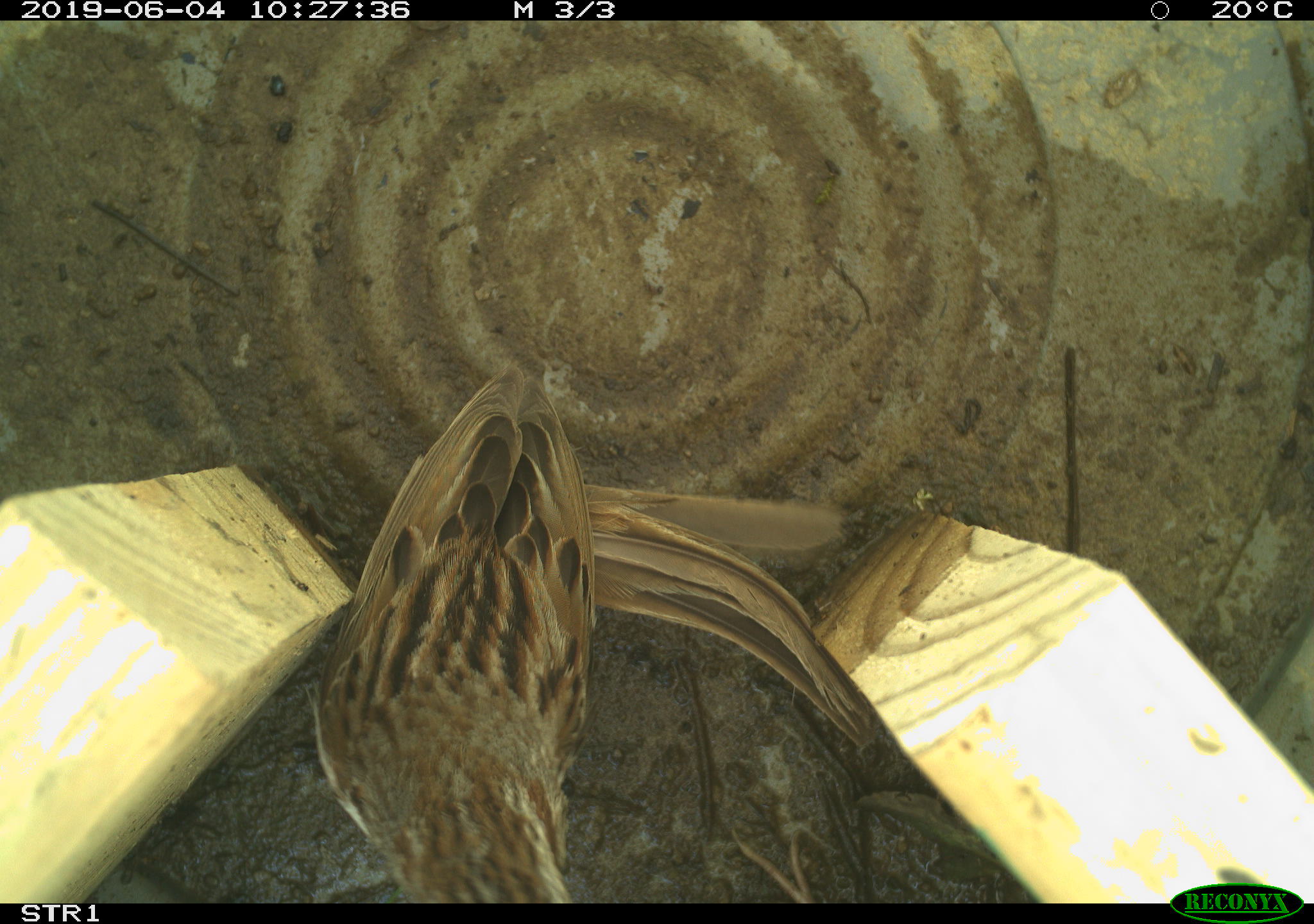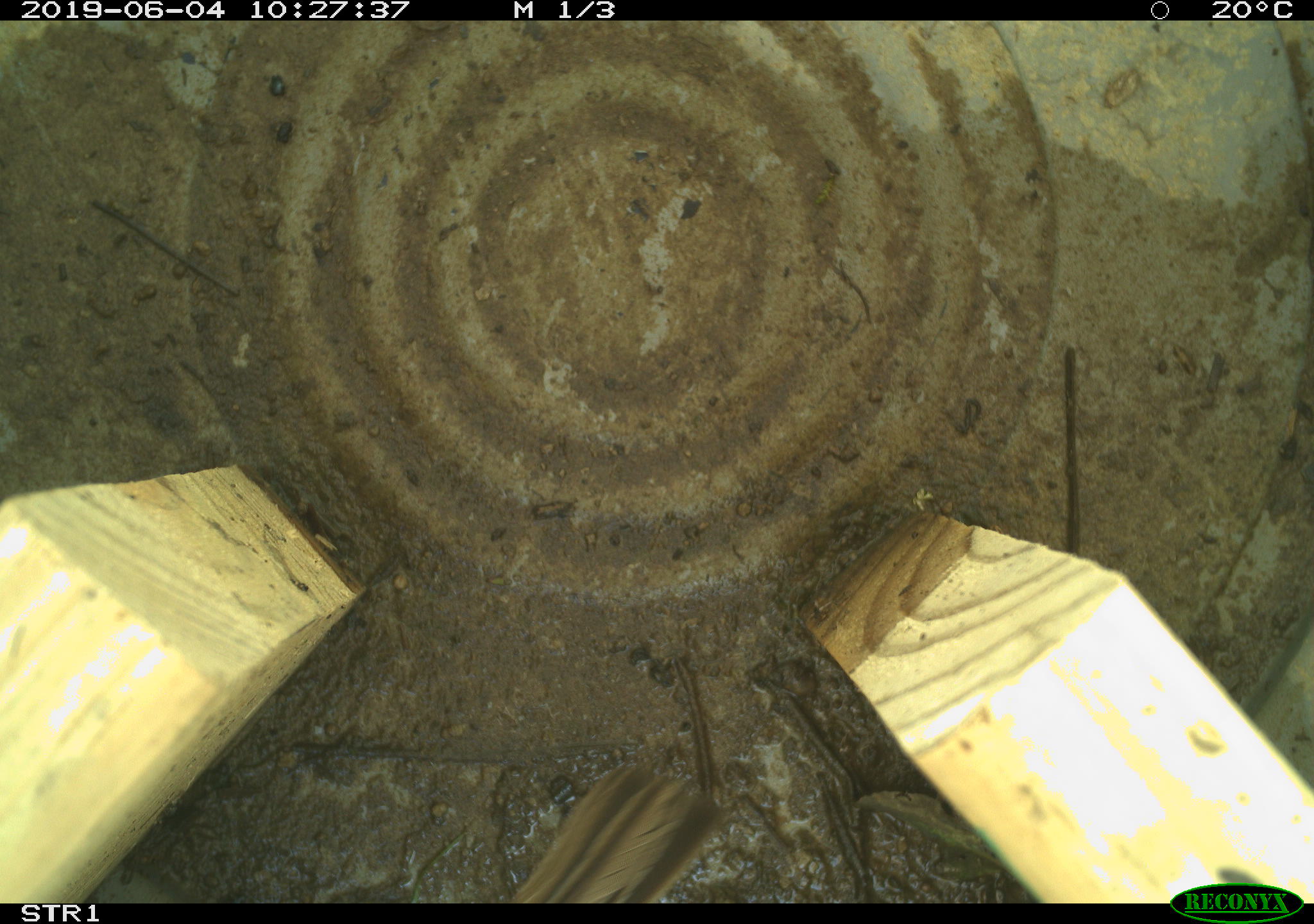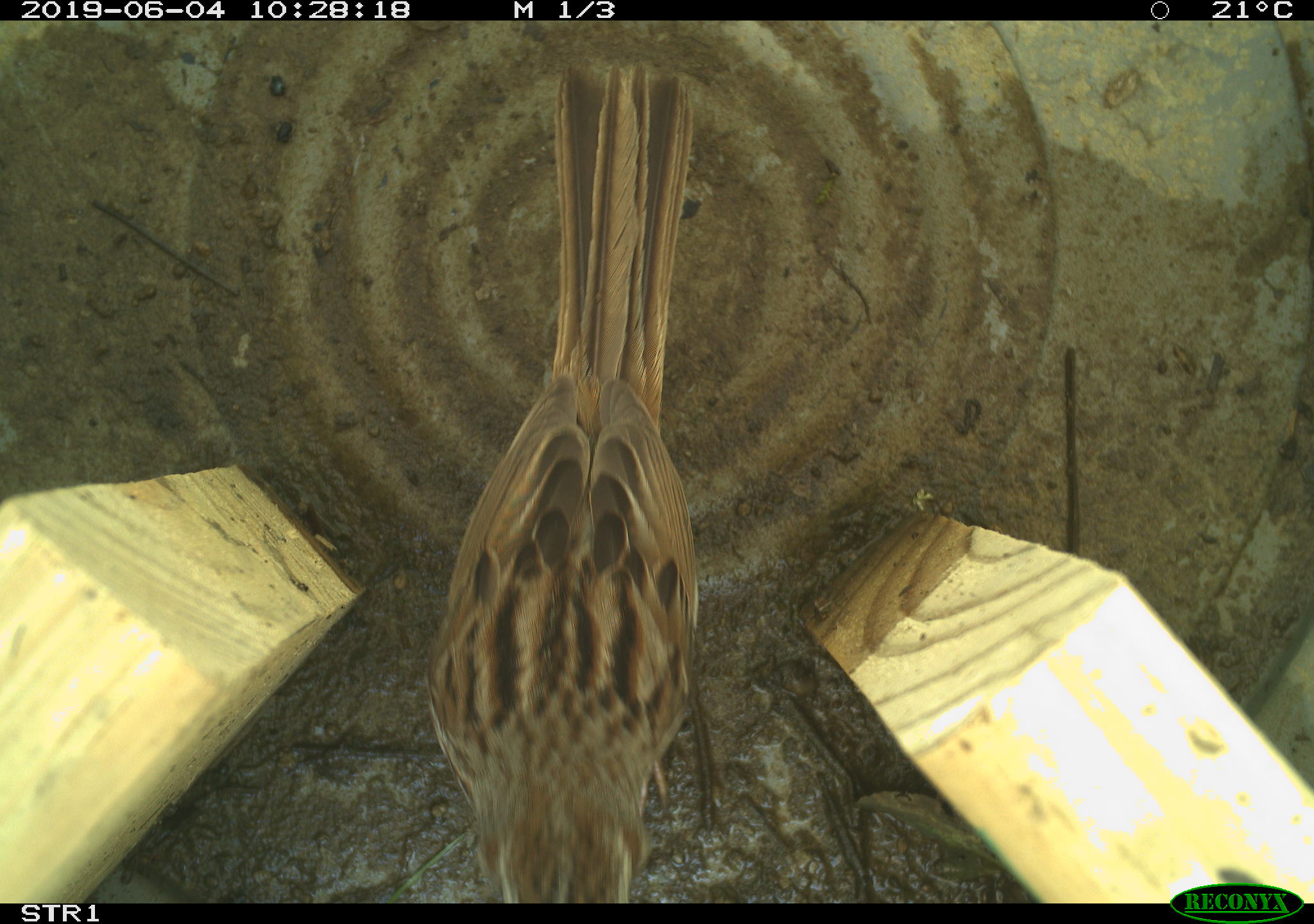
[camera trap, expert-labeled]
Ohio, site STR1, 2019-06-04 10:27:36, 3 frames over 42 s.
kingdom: Animalia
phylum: Chordata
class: Aves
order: Passeriformes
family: Passerellidae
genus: Melospiza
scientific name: Melospiza melodia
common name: song sparrow